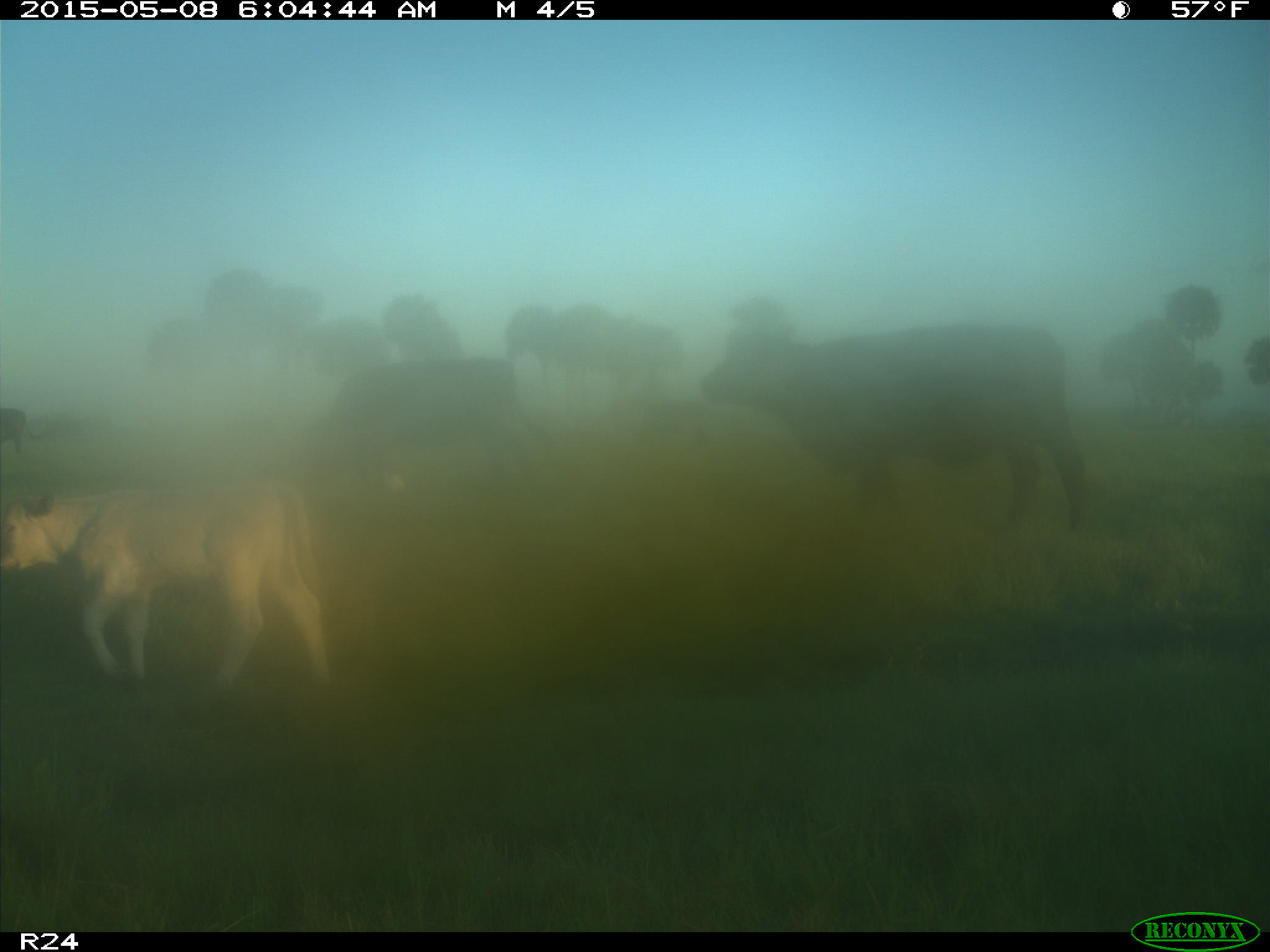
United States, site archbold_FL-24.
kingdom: Animalia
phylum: Chordata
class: Mammalia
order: Artiodactyla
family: Bovidae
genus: Bos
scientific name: Bos taurus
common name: domestic cow